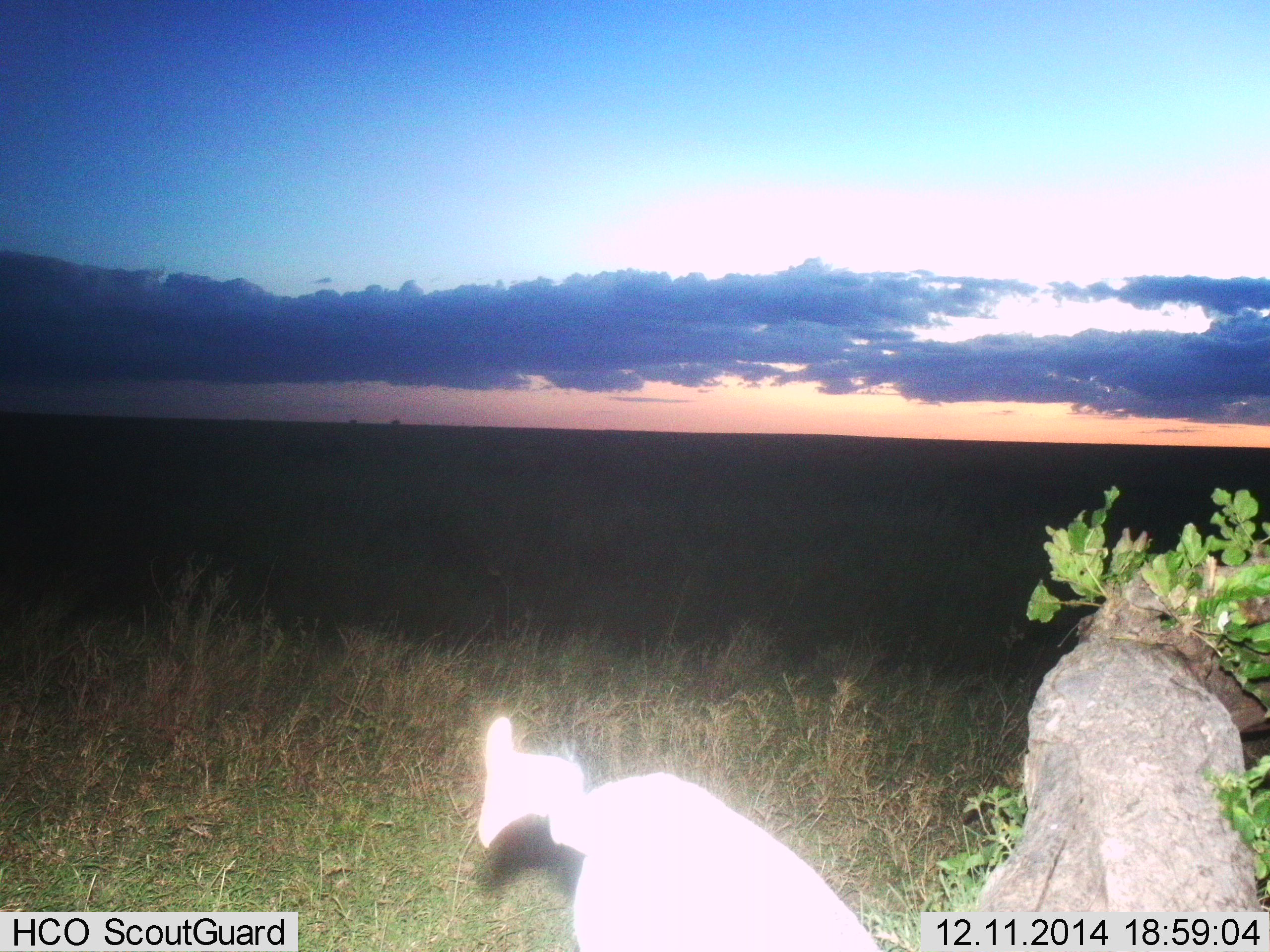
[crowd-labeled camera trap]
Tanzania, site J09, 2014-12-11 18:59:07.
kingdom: Animalia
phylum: Chordata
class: Aves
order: Galliformes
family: Numididae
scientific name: Numididae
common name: guinea fowl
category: guineafowl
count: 1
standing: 100%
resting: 0%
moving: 0%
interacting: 0%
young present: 0%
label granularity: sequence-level